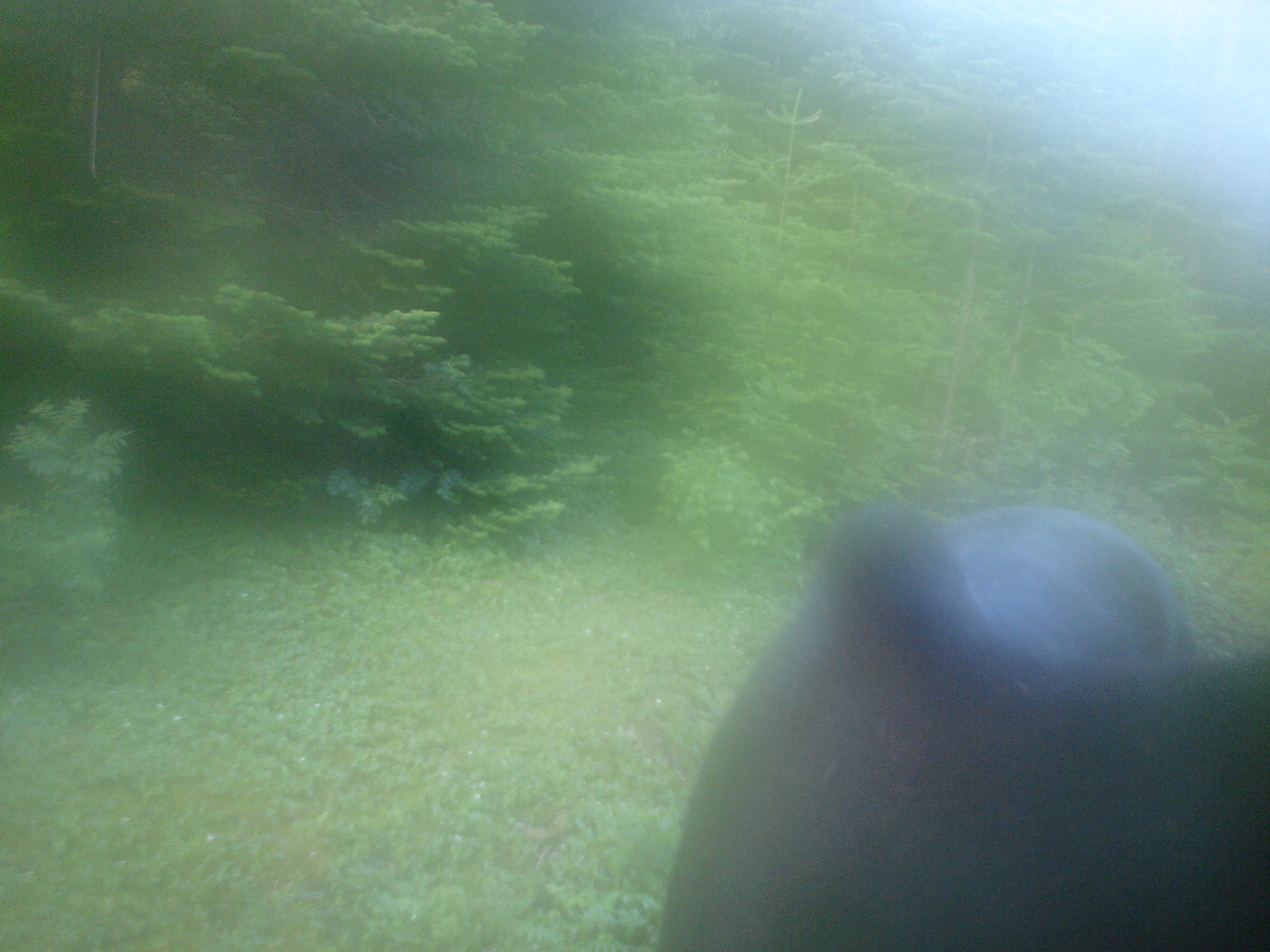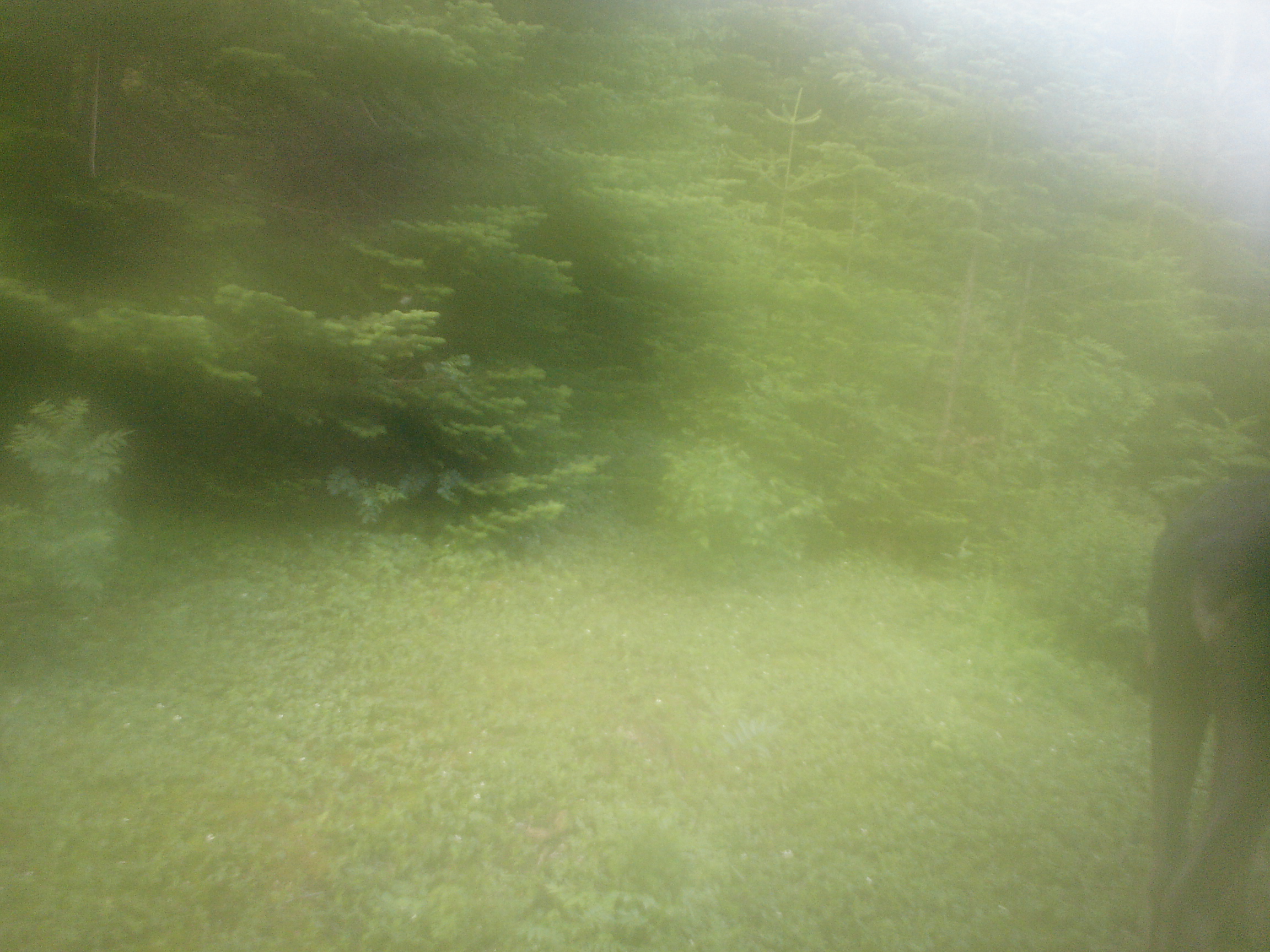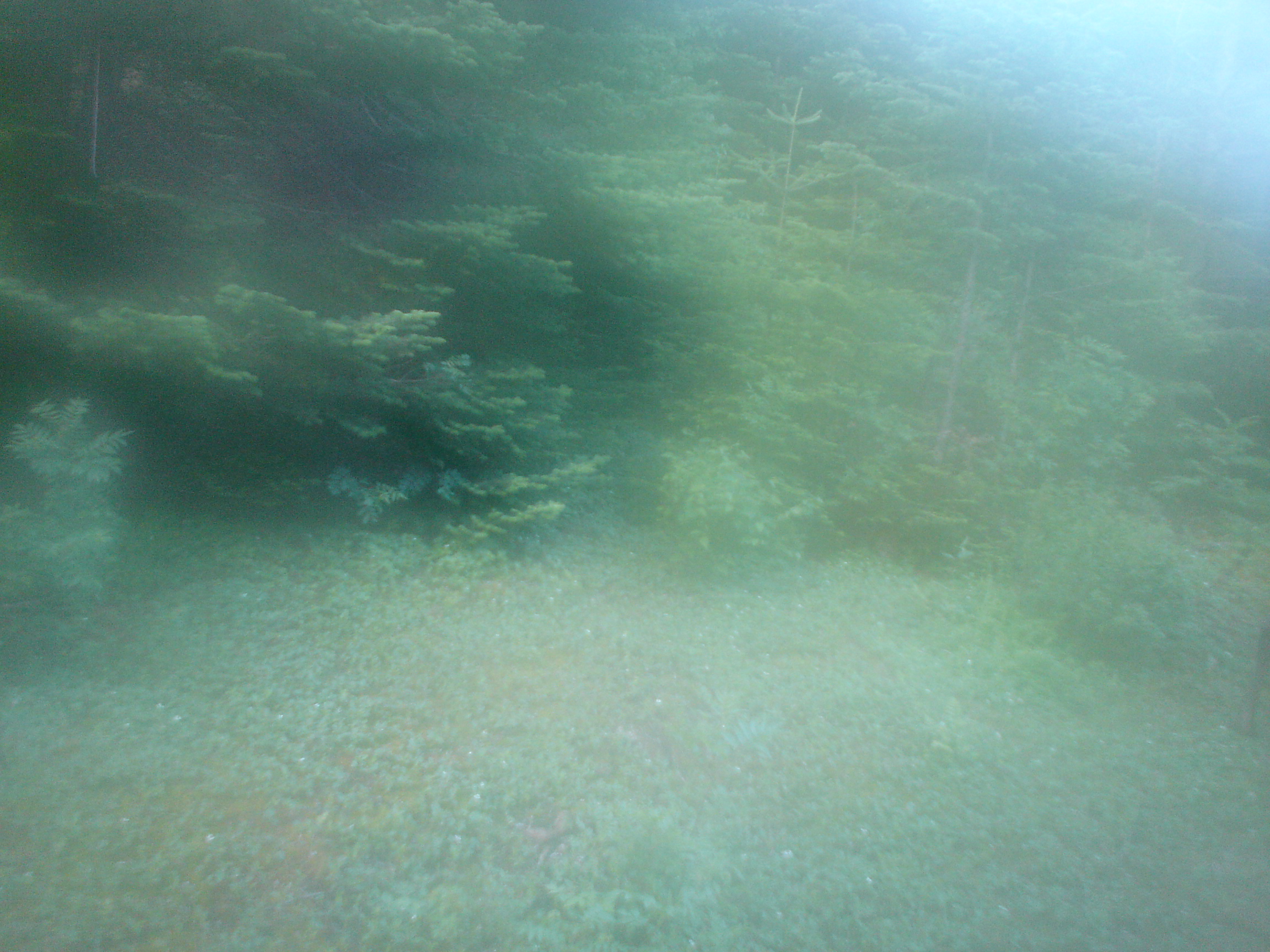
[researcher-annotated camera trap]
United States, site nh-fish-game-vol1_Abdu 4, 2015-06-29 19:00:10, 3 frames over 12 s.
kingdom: Animalia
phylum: Chordata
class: Mammalia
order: Artiodactyla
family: Cervidae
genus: Alces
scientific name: Alces alces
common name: moose